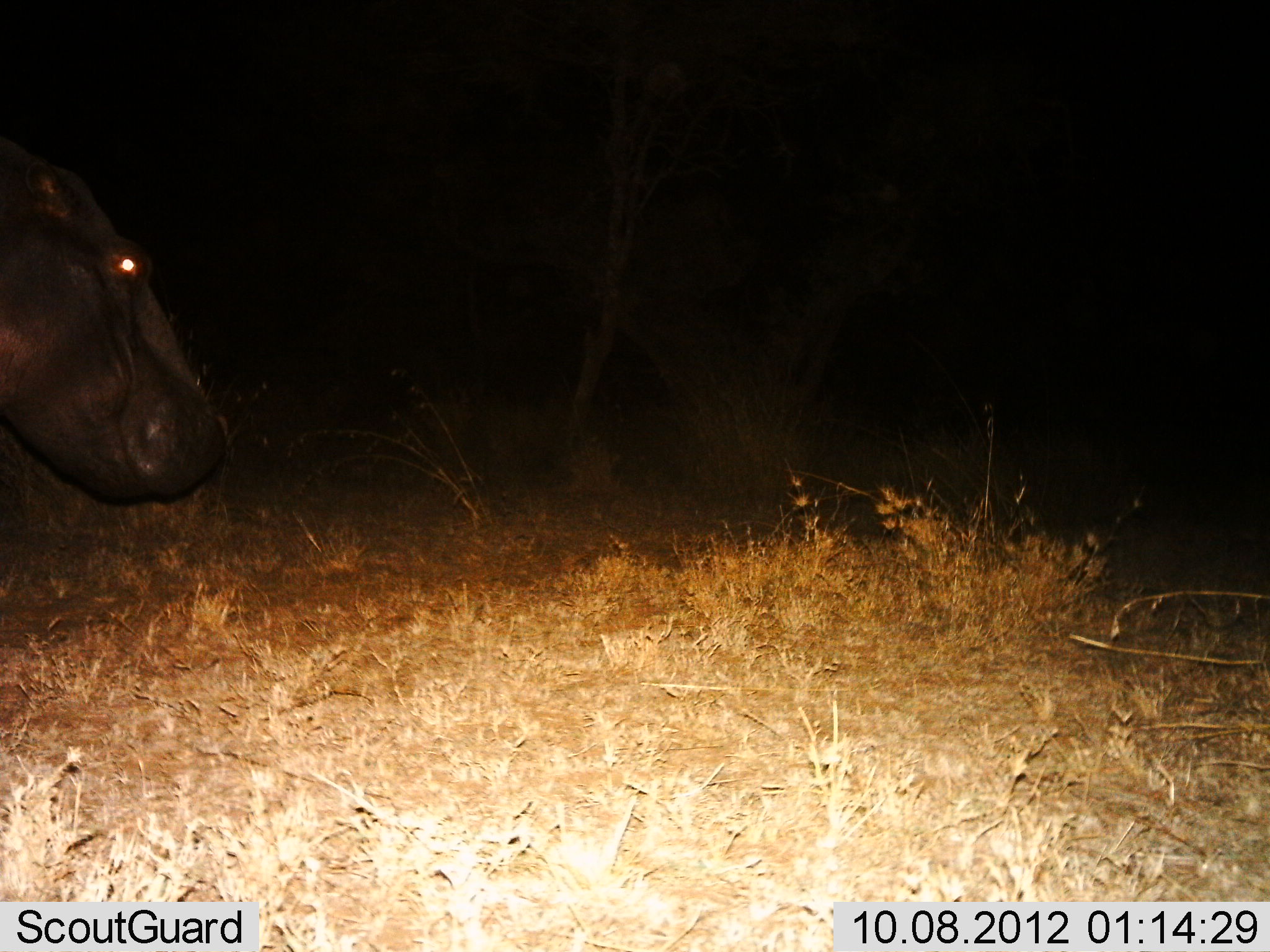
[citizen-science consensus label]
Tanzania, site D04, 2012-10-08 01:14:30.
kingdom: Animalia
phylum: Chordata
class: Mammalia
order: Artiodactyla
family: Hippopotamidae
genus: Hippopotamus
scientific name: Hippopotamus amphibius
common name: hippopotamus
Hippopotamus (Hippopotamus amphibius), count 1. Behavior (volunteer vote fractions): standing 50%, resting 0%, moving 50%, interacting 0%. Young present (vote fraction): 0%. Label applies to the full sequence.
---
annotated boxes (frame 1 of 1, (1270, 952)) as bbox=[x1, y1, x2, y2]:
animal: bbox=[0, 136, 231, 508]